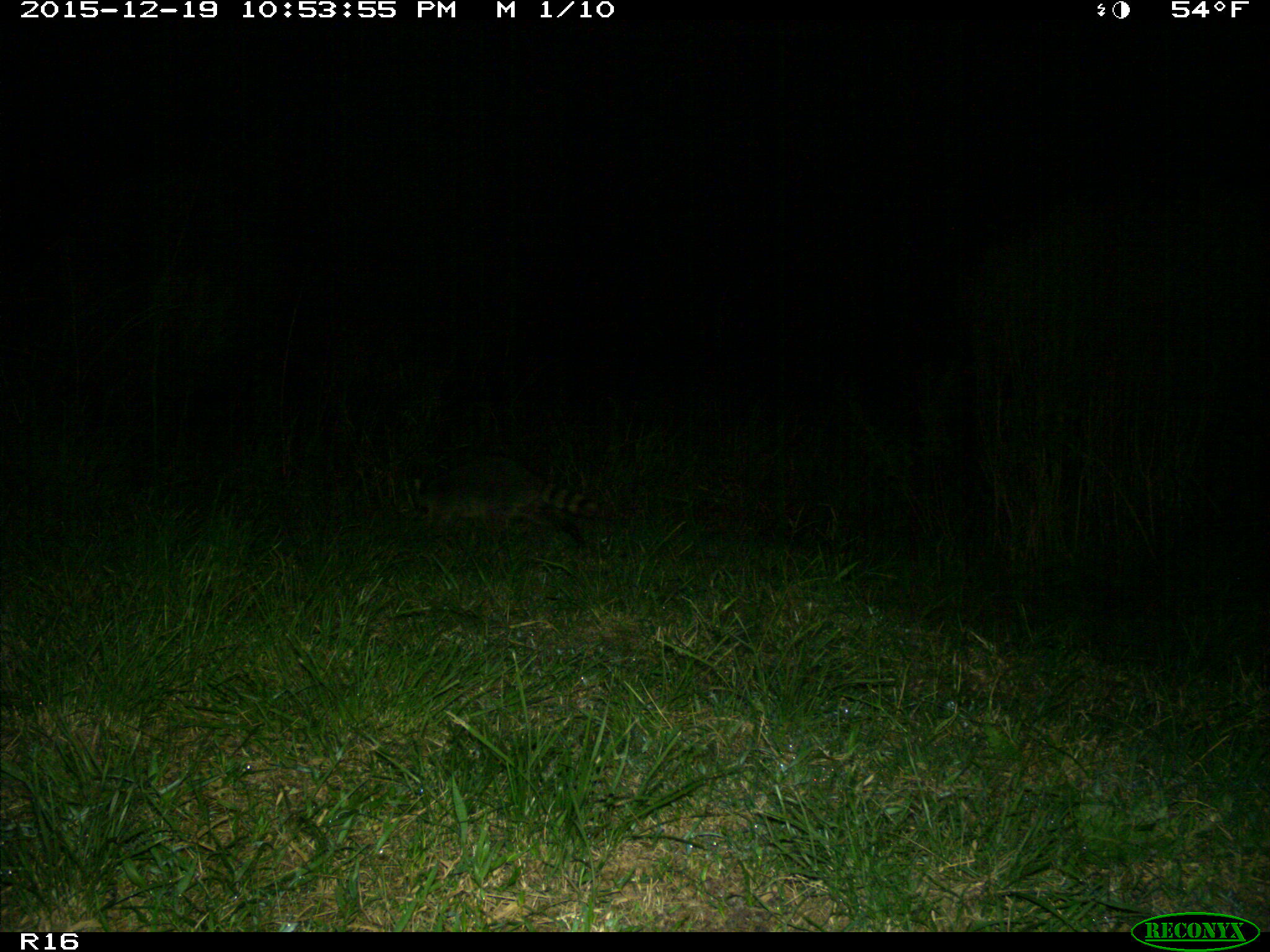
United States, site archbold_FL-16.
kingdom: Animalia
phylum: Chordata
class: Mammalia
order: Carnivora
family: Procyonidae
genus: Procyon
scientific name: Procyon lotor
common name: common raccoon